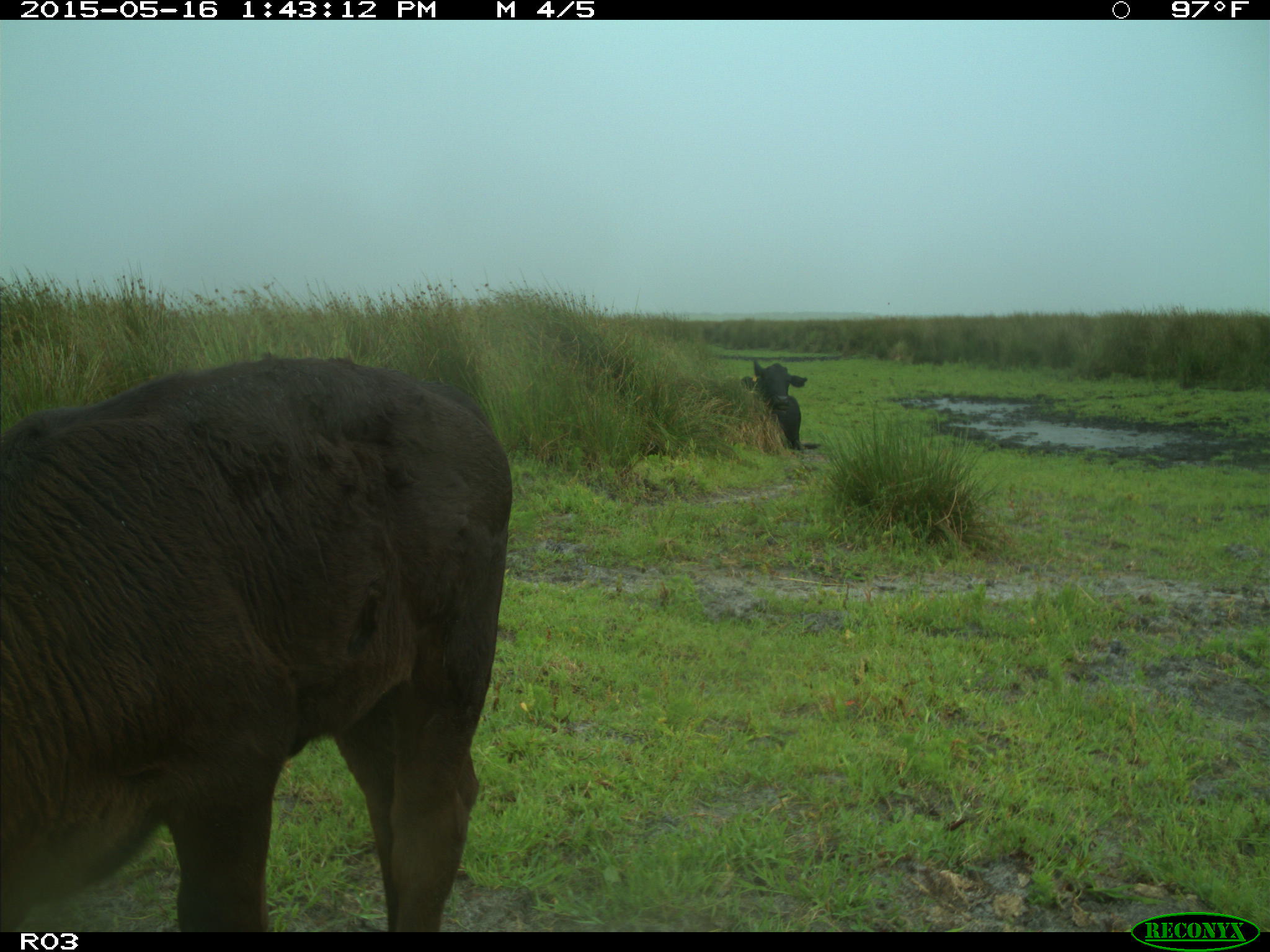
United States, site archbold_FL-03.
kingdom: Animalia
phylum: Chordata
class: Mammalia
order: Artiodactyla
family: Bovidae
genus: Bos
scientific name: Bos taurus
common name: domestic cow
Bos taurus (domestic cow).